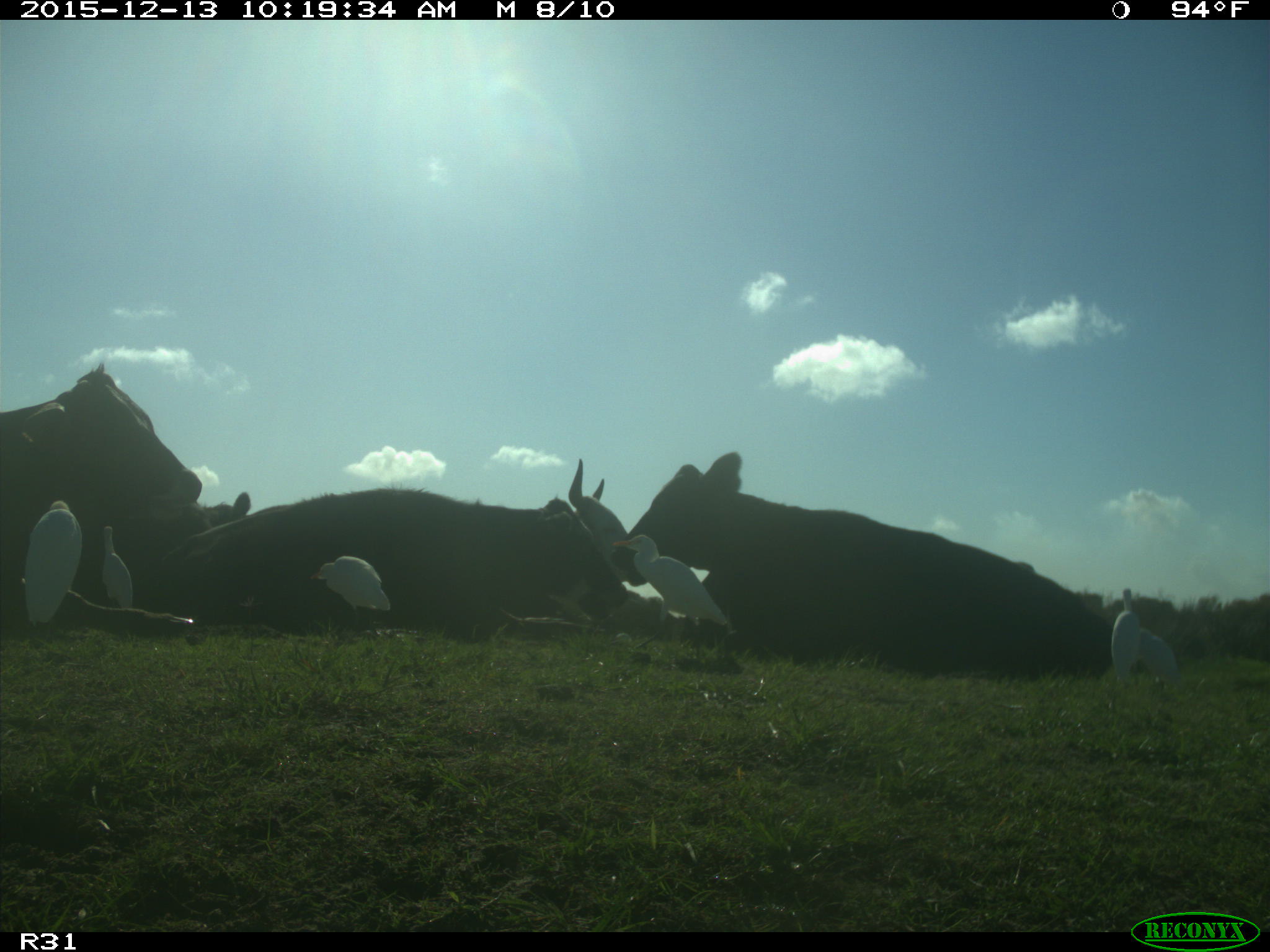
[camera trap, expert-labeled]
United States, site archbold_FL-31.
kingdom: Animalia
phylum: Chordata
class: Mammalia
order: Artiodactyla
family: Bovidae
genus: Bos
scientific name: Bos taurus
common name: domestic cow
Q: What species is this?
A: Bos taurus (domestic cow).